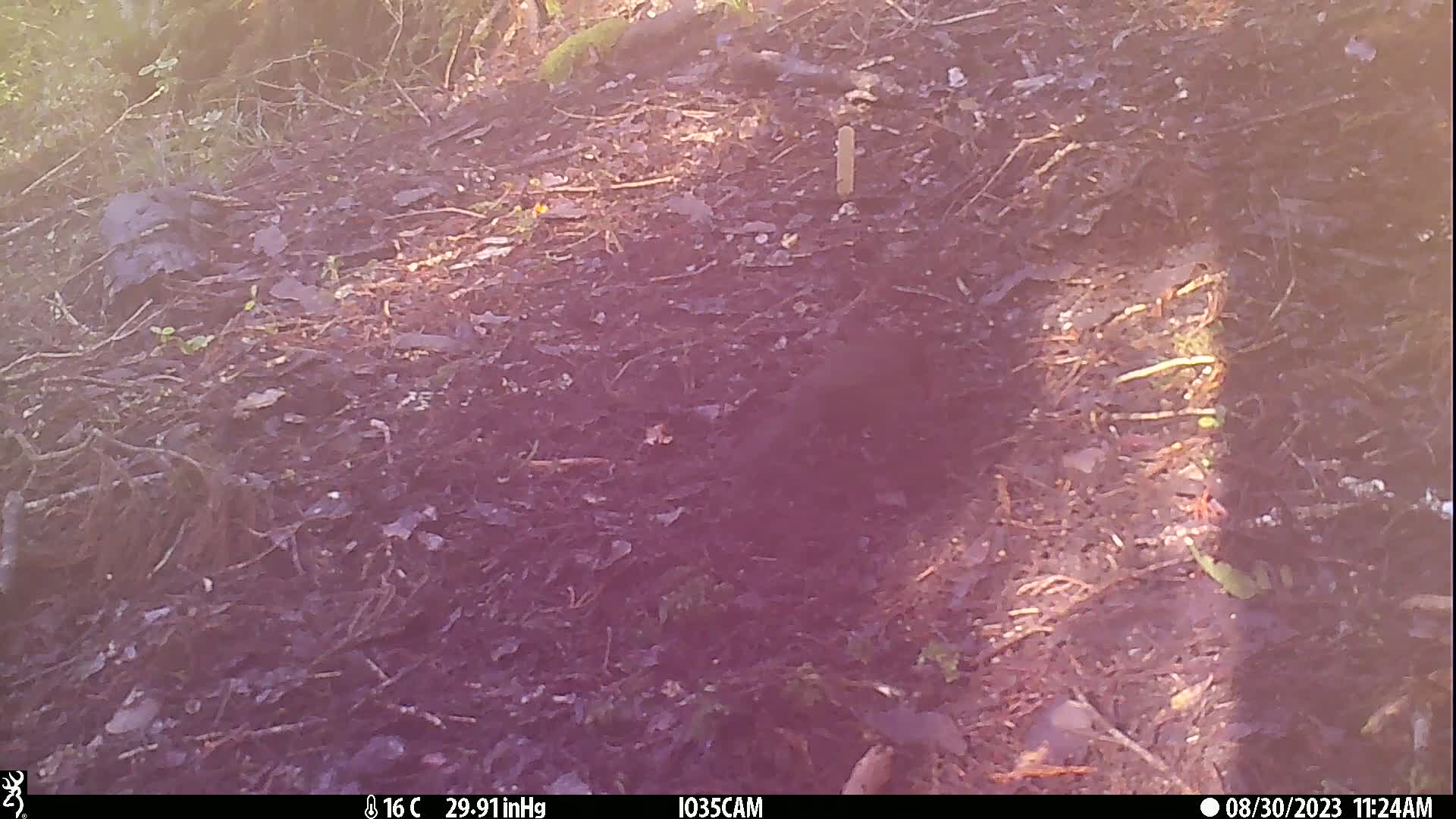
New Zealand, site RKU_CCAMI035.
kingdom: Animalia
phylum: Chordata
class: Aves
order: Passeriformes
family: Turdidae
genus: Turdus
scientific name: Turdus merula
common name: eurasian blackbird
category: blackbird